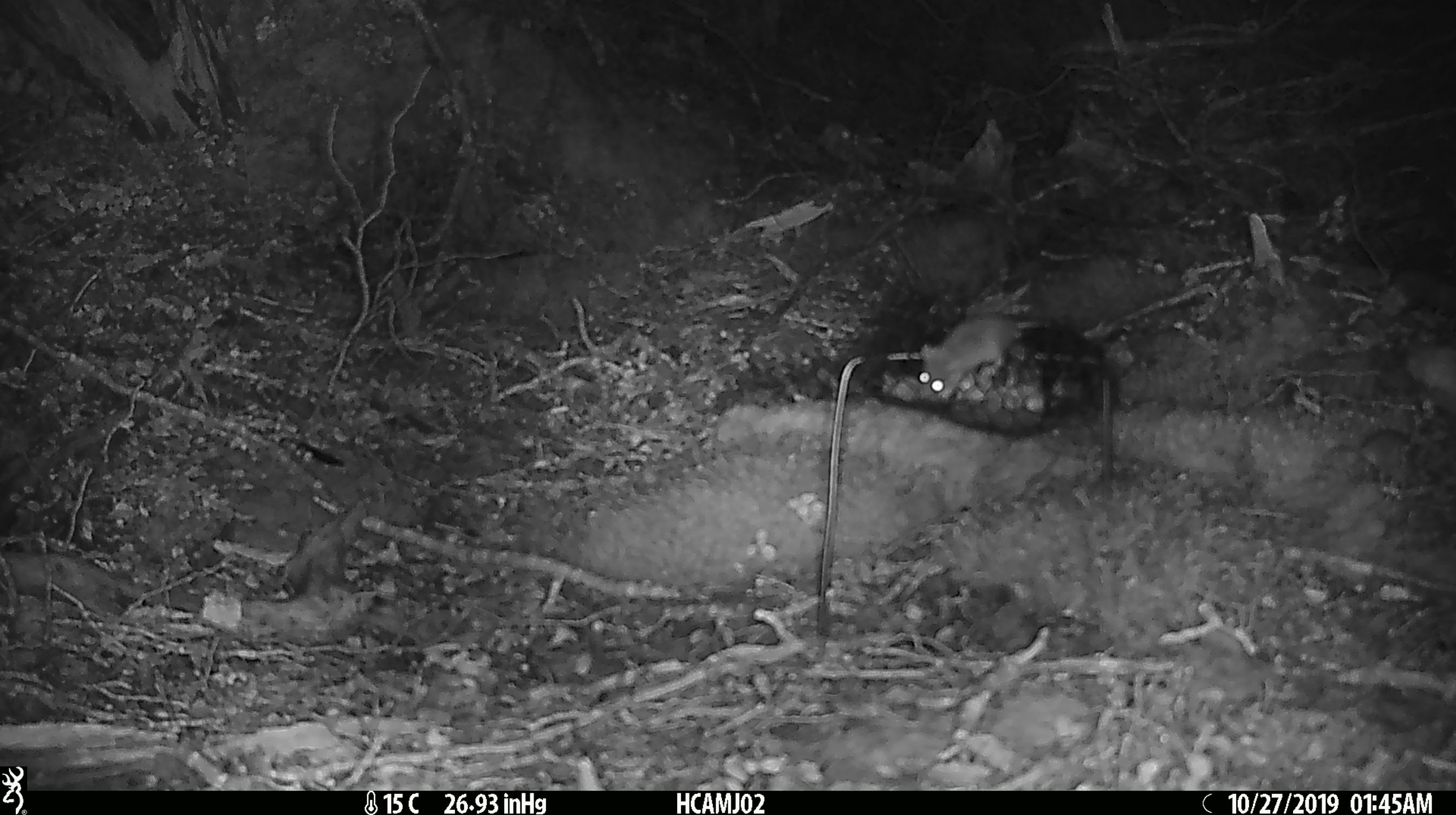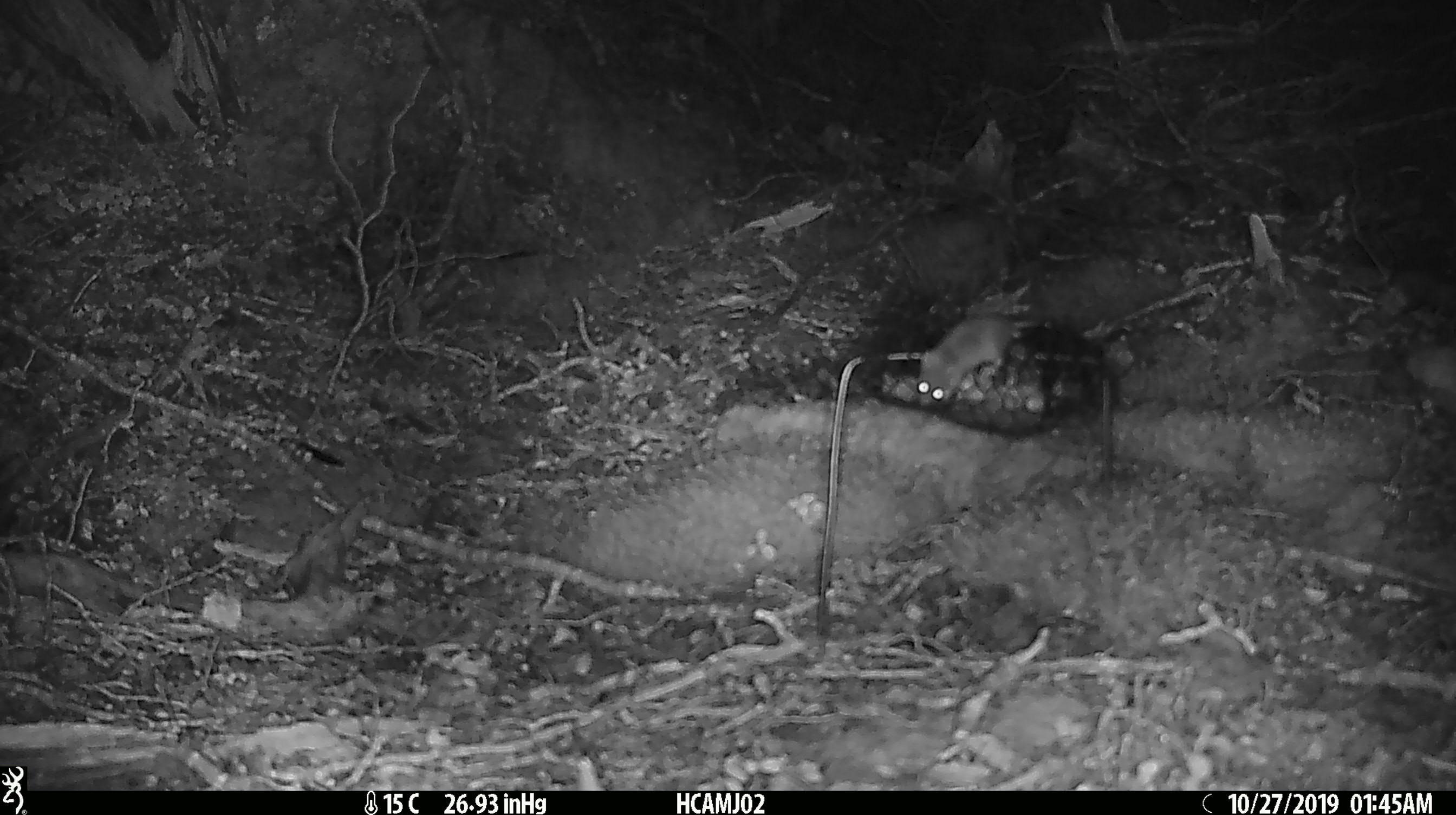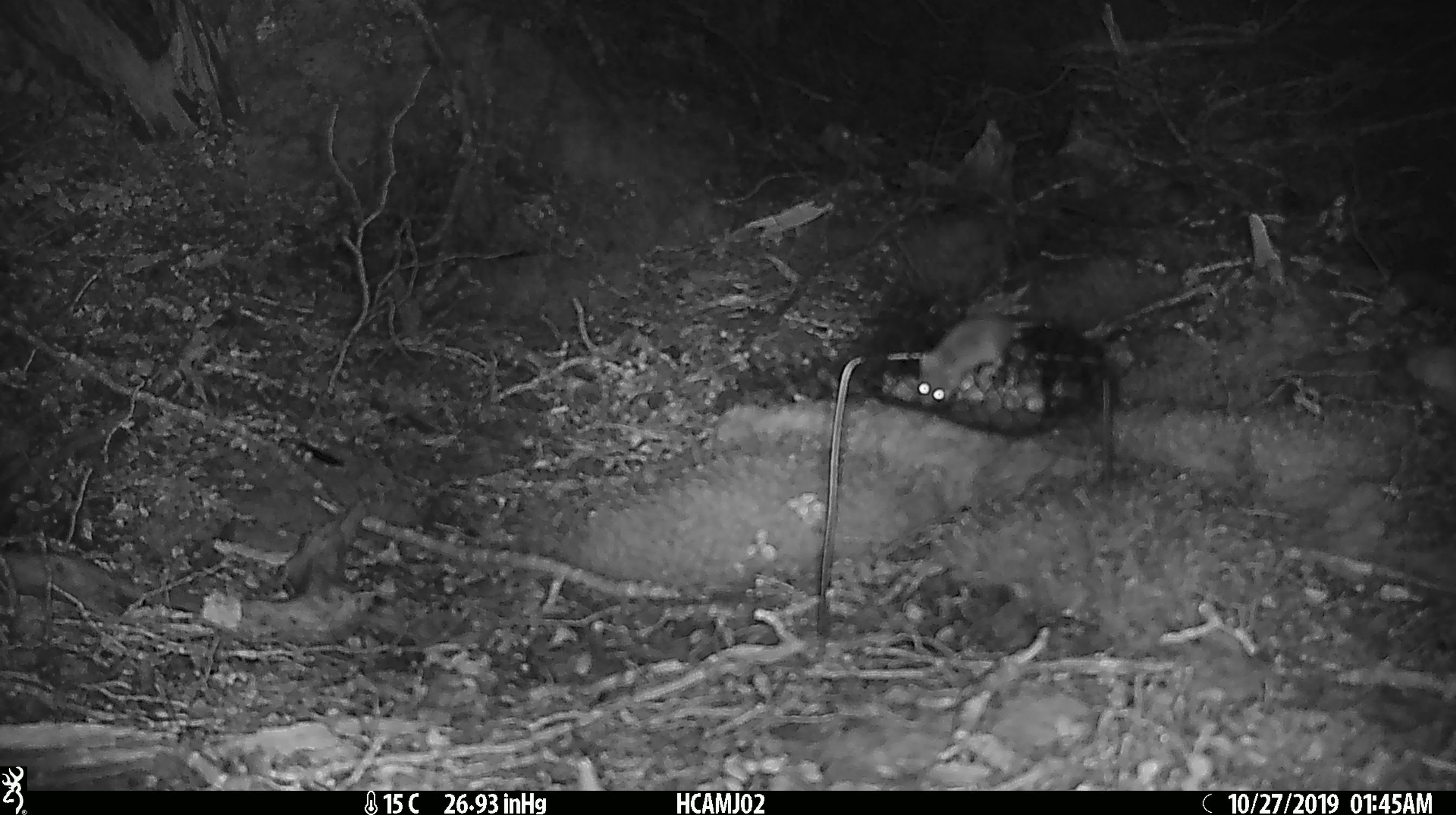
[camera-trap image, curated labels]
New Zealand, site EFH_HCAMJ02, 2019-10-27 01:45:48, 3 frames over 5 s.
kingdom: Animalia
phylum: Chordata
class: Mammalia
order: Rodentia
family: Muridae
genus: Mus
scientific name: Mus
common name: mouse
Mouse (Mus).